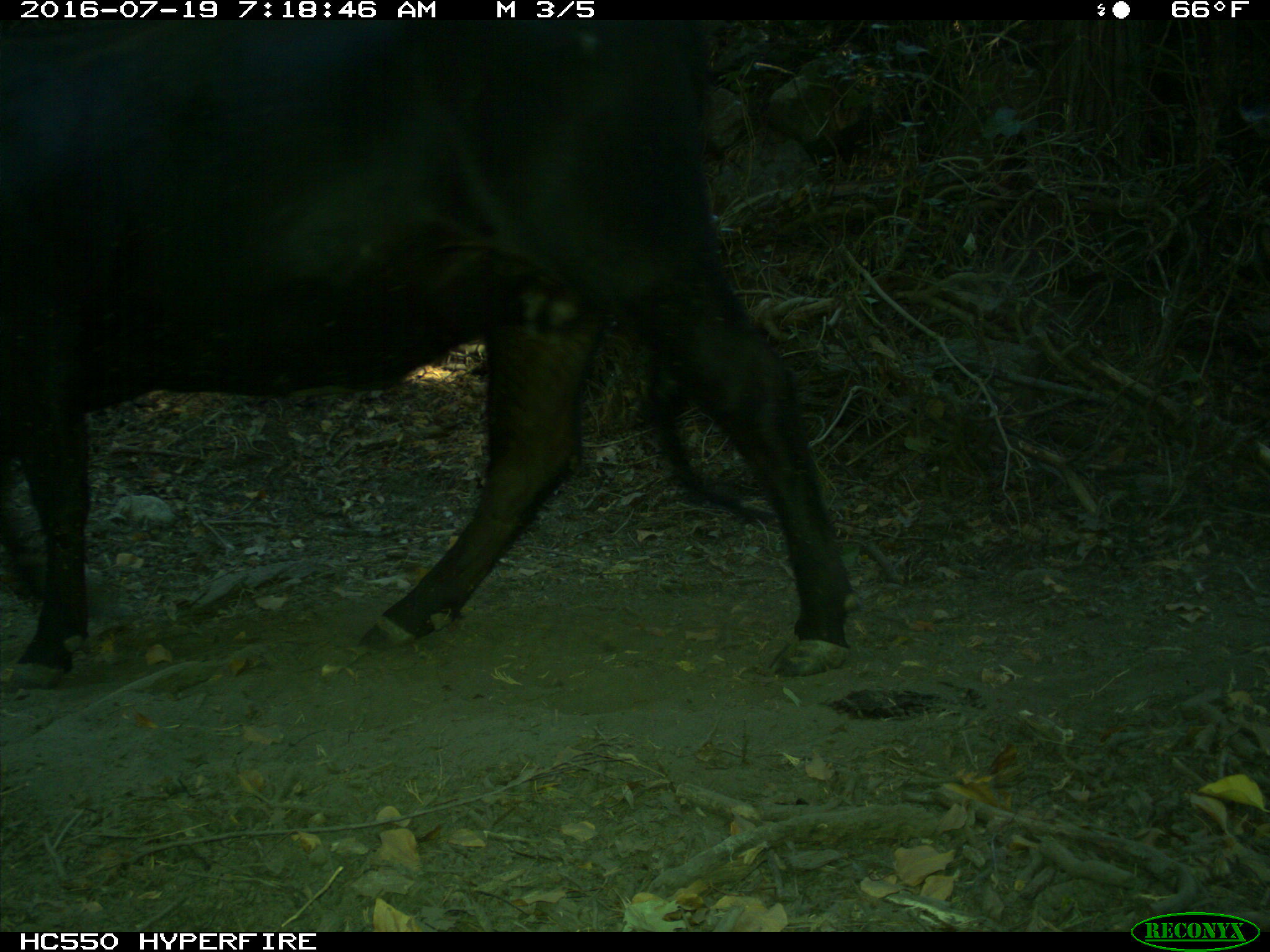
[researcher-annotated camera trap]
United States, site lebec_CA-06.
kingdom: Animalia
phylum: Chordata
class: Mammalia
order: Artiodactyla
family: Bovidae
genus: Bos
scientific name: Bos taurus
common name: domestic cow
Bos taurus (domestic cow).